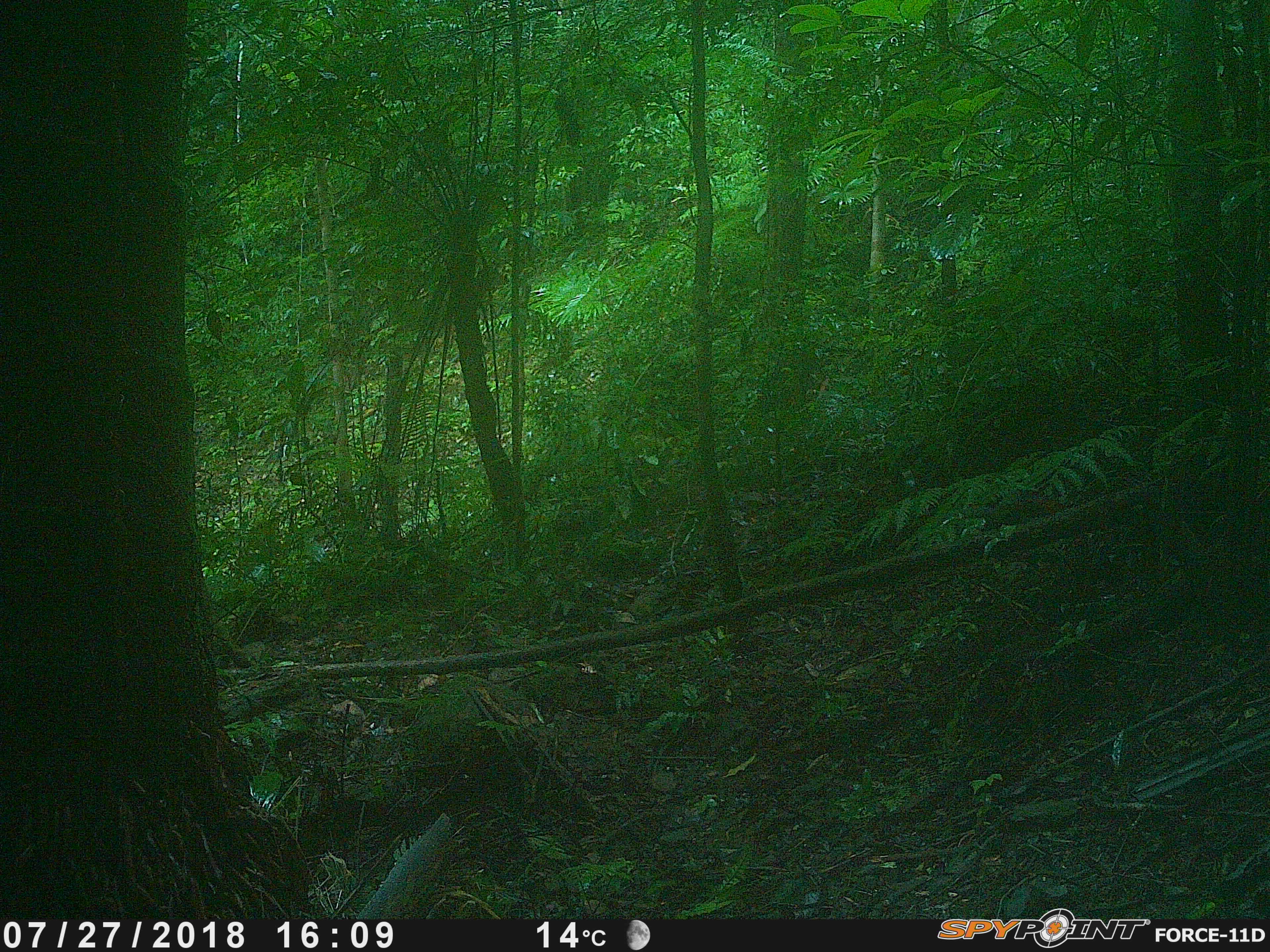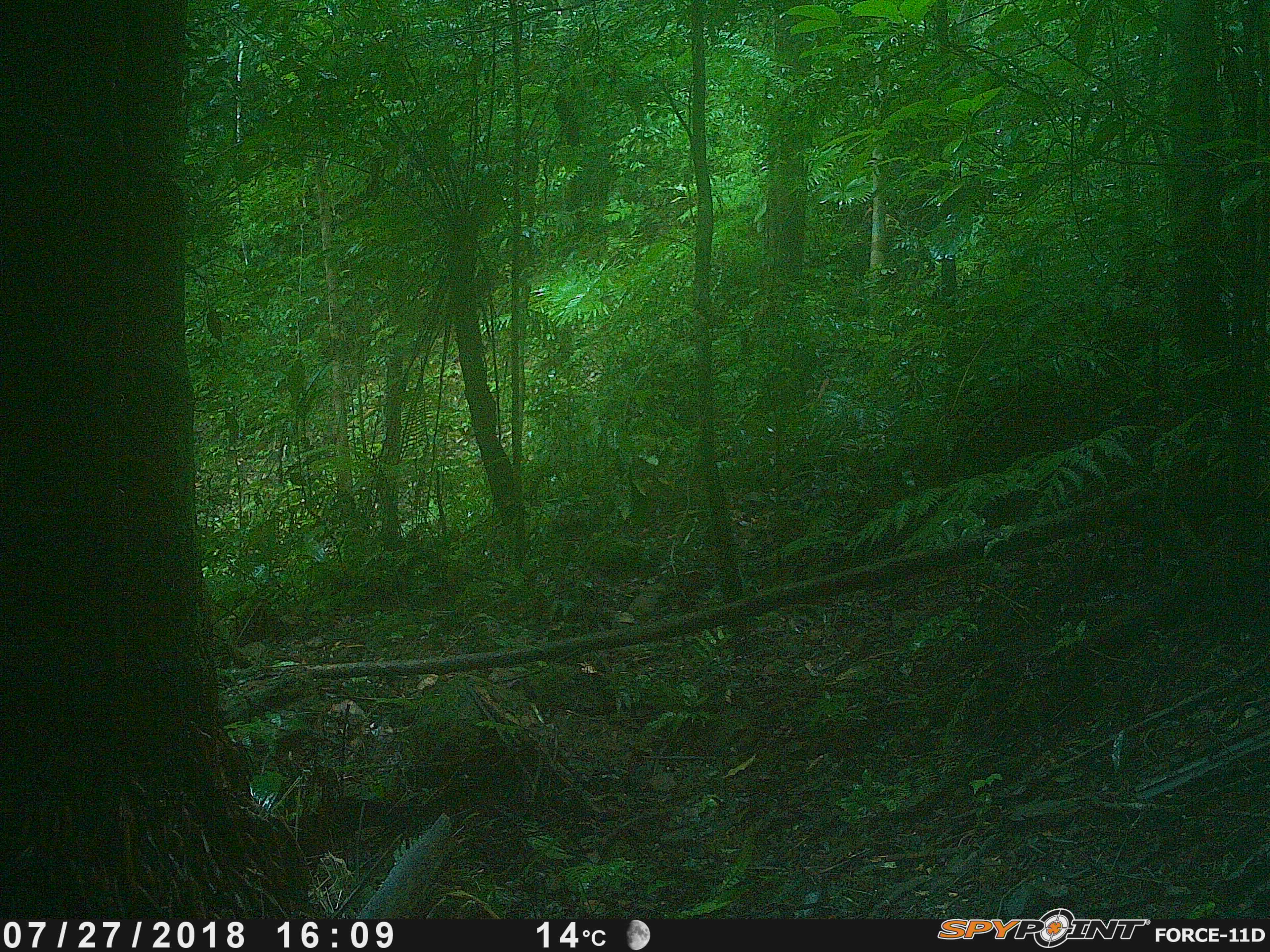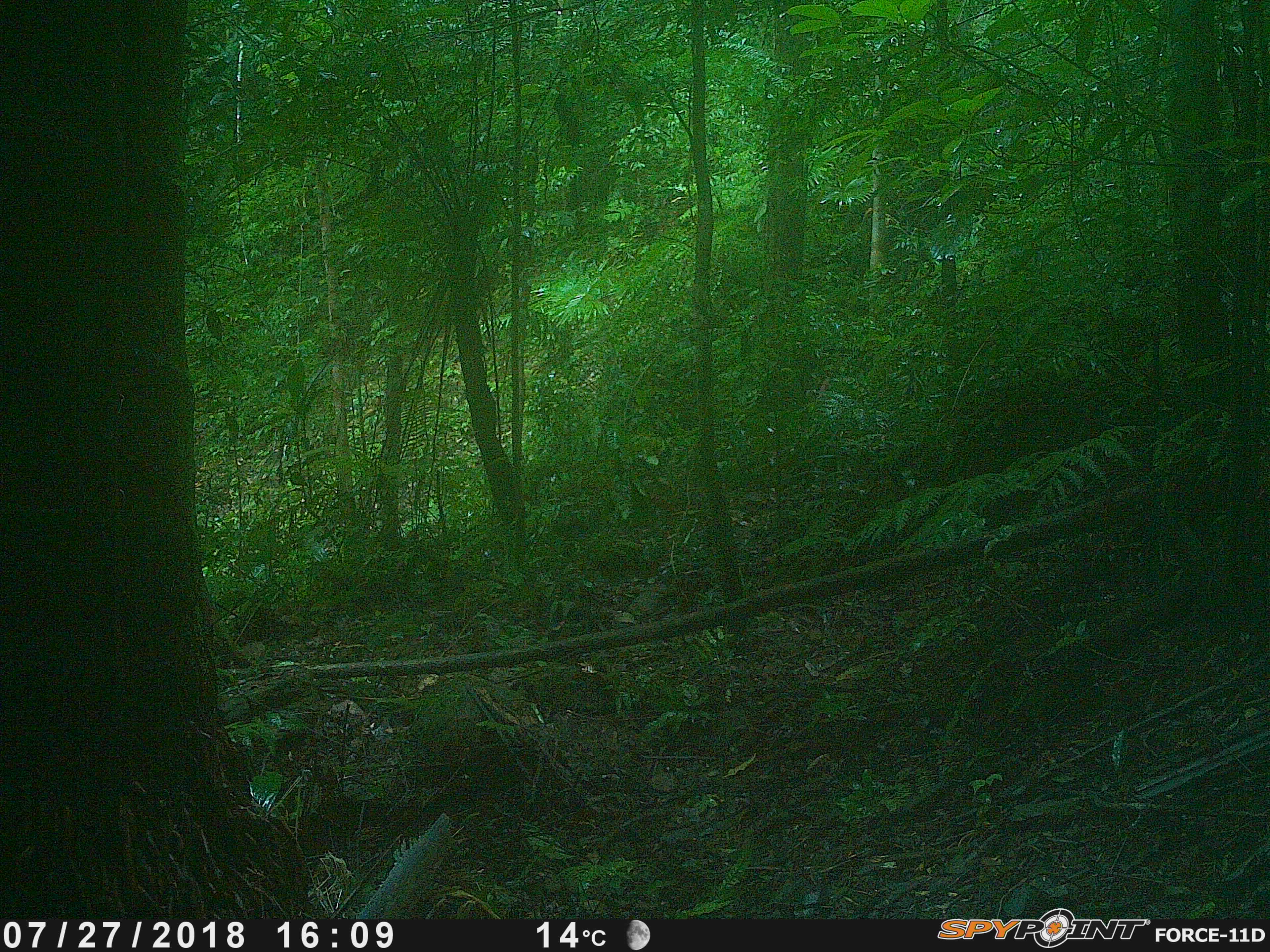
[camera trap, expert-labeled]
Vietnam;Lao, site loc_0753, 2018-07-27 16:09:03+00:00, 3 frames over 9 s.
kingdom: Animalia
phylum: Chordata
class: Mammalia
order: Rodentia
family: Sciuridae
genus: Sciurus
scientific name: Sciurus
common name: squirrel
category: unidentified squirrel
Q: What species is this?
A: Unidentified squirrel (squirrel) (Sciurus).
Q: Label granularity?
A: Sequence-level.